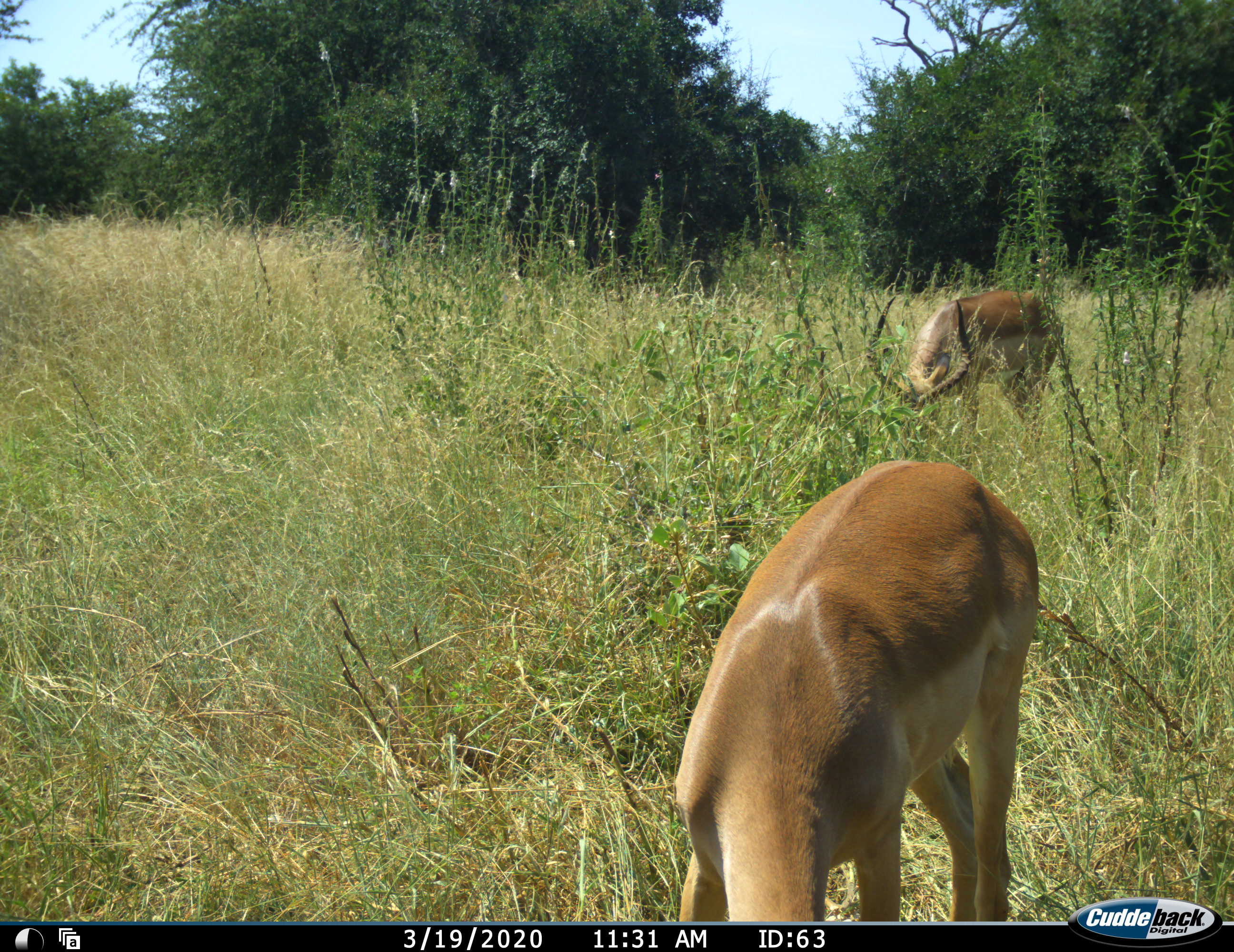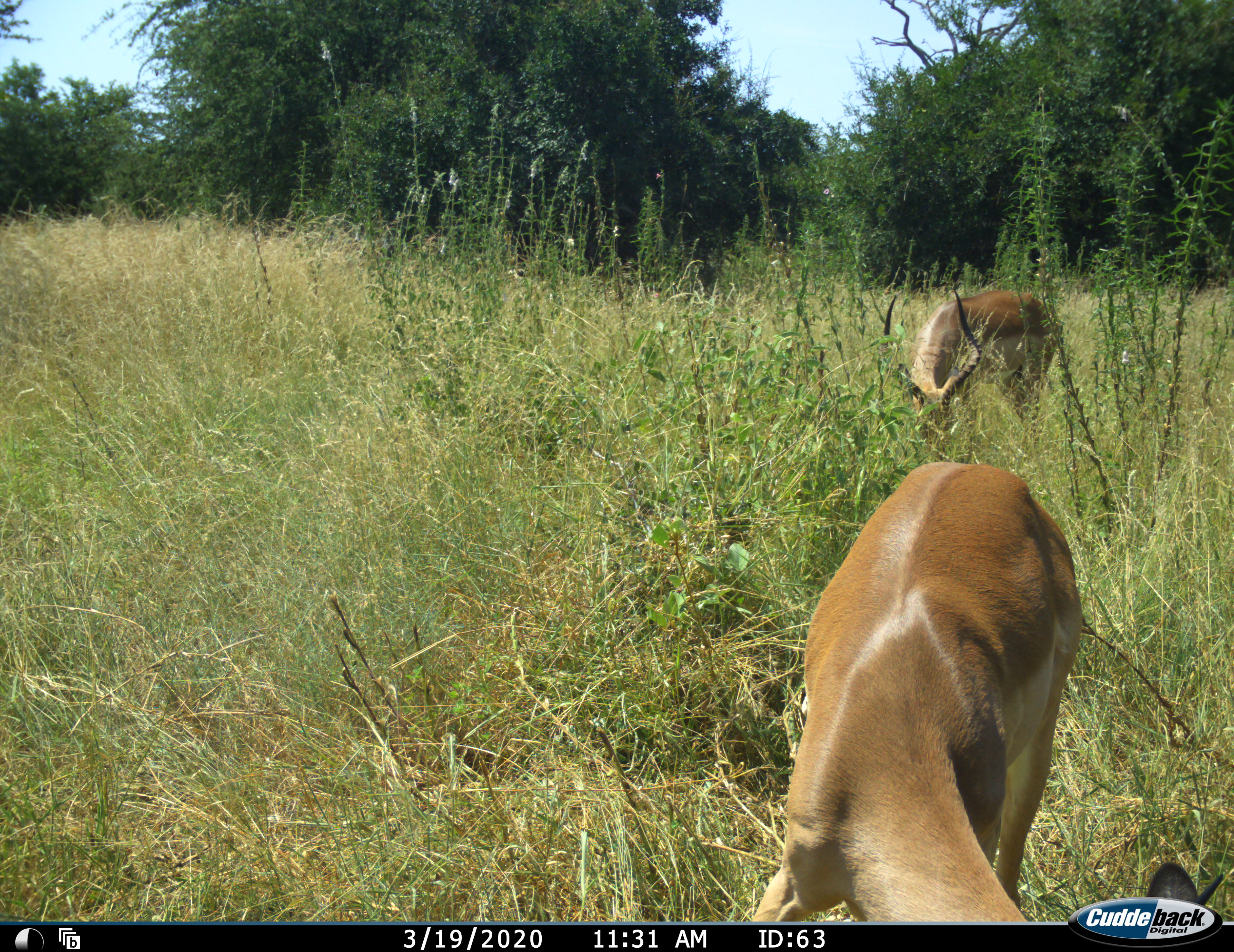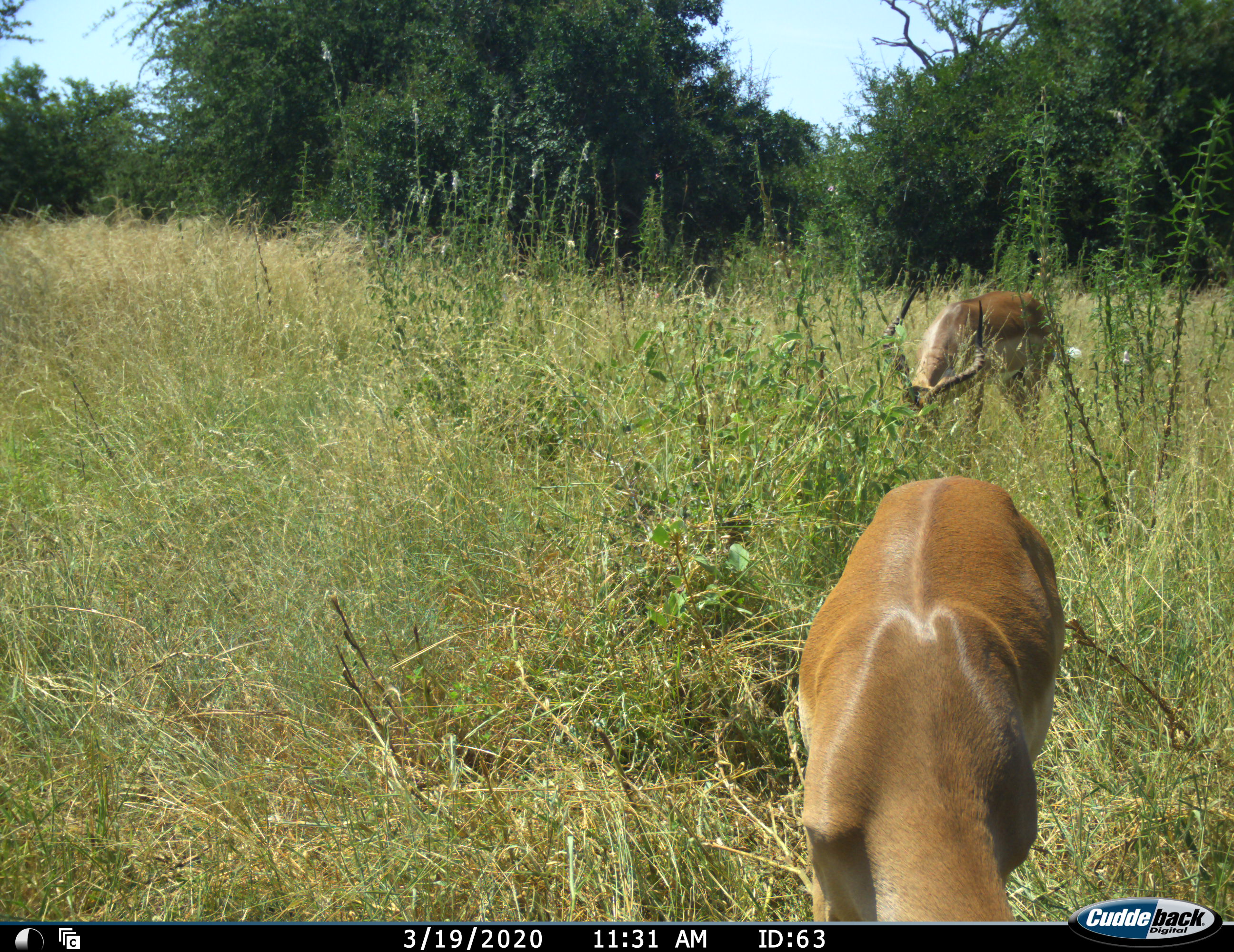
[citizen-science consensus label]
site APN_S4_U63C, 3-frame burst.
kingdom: Animalia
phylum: Chordata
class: Mammalia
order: Artiodactyla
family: Bovidae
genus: Aepyceros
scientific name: Aepyceros melampus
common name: impala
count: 2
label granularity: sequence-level